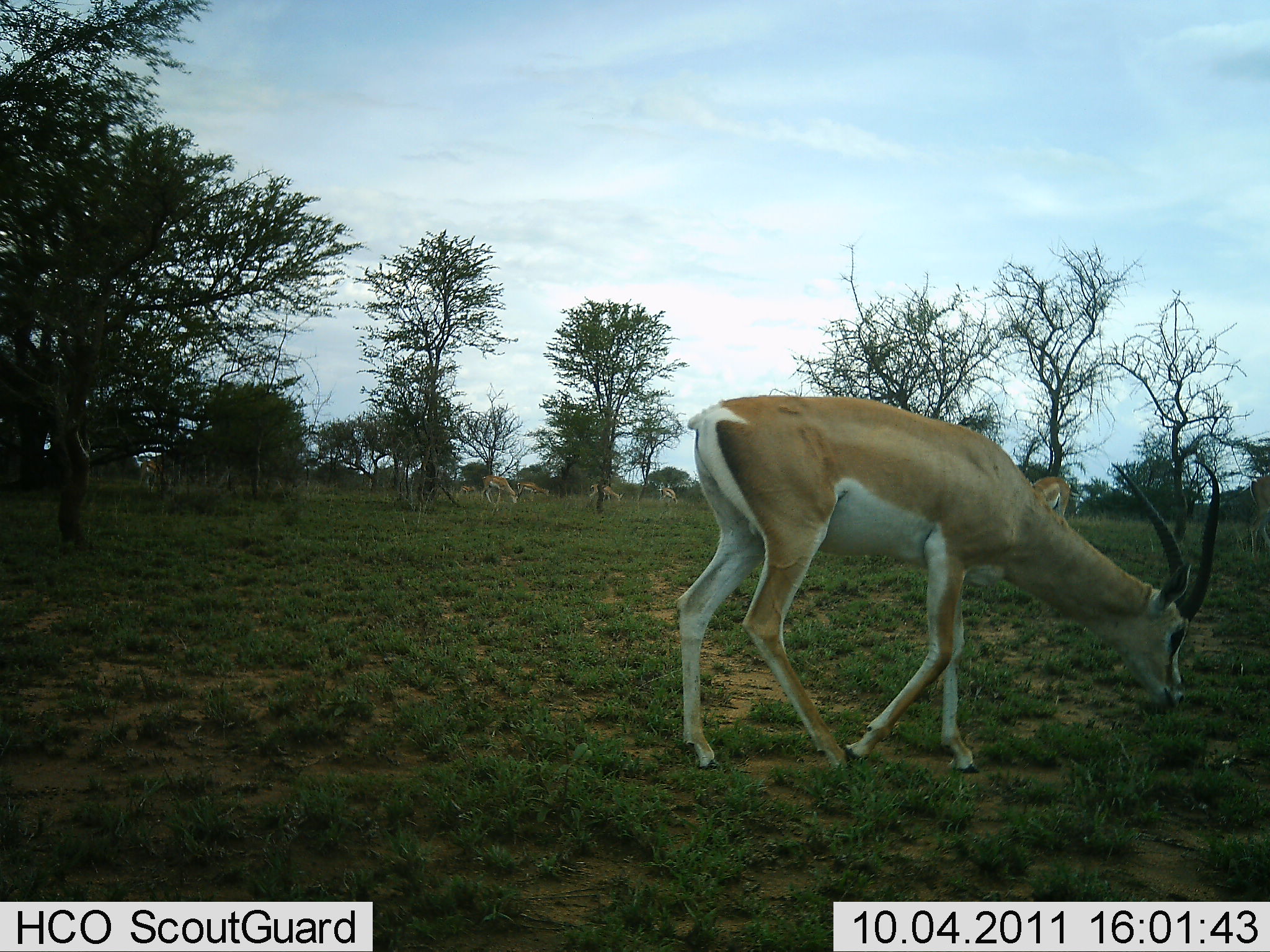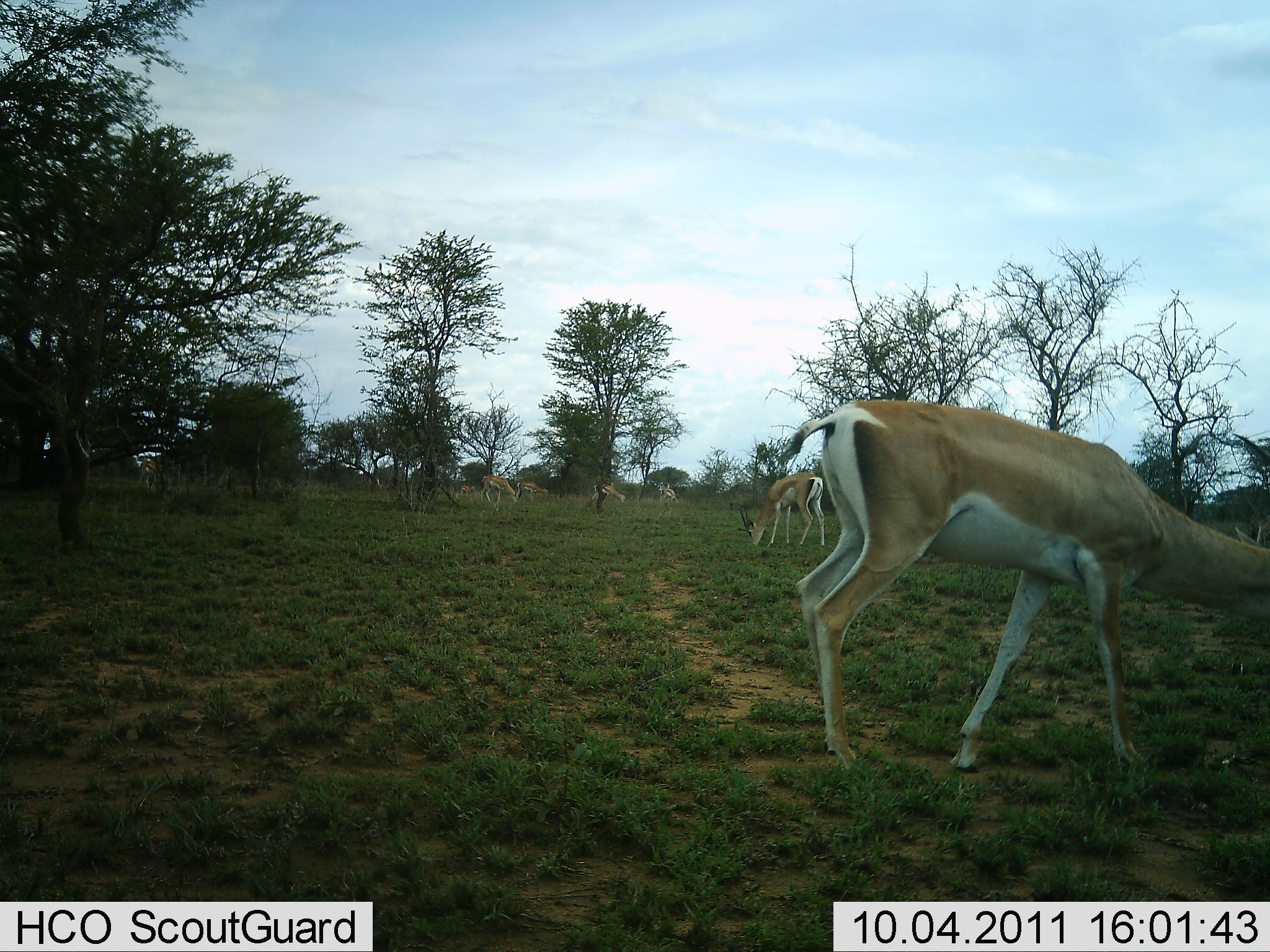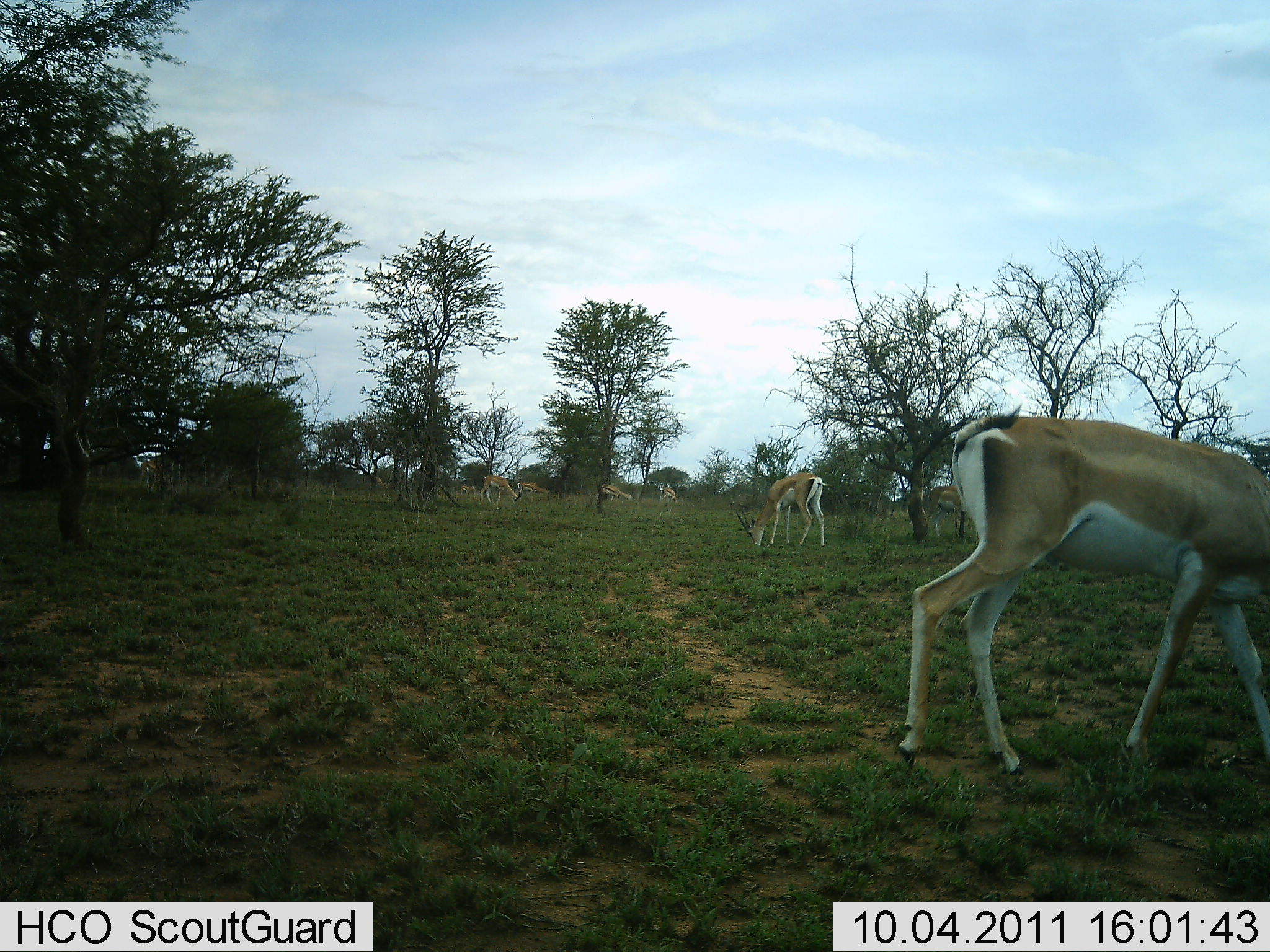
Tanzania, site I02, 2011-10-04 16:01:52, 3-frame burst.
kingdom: Animalia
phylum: Chordata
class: Mammalia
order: Artiodactyla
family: Bovidae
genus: Nanger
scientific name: Nanger granti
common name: grant's gazelle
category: gazellegrants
Gazellegrants (grant's gazelle) (Nanger granti), count 7. Behavior (volunteer vote fractions): standing 30%, resting 10%, moving 40%, interacting 0%. Young present (vote fraction): 0%. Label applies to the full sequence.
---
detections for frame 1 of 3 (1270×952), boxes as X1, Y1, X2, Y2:
animal: 671, 396, 1223, 775; 1244, 473, 1270, 562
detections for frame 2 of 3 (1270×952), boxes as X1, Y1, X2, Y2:
animal: 780, 402, 1270, 776; 737, 471, 829, 550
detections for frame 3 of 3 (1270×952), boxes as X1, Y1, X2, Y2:
animal: 897, 404, 1270, 803; 735, 471, 831, 548; 924, 484, 966, 539